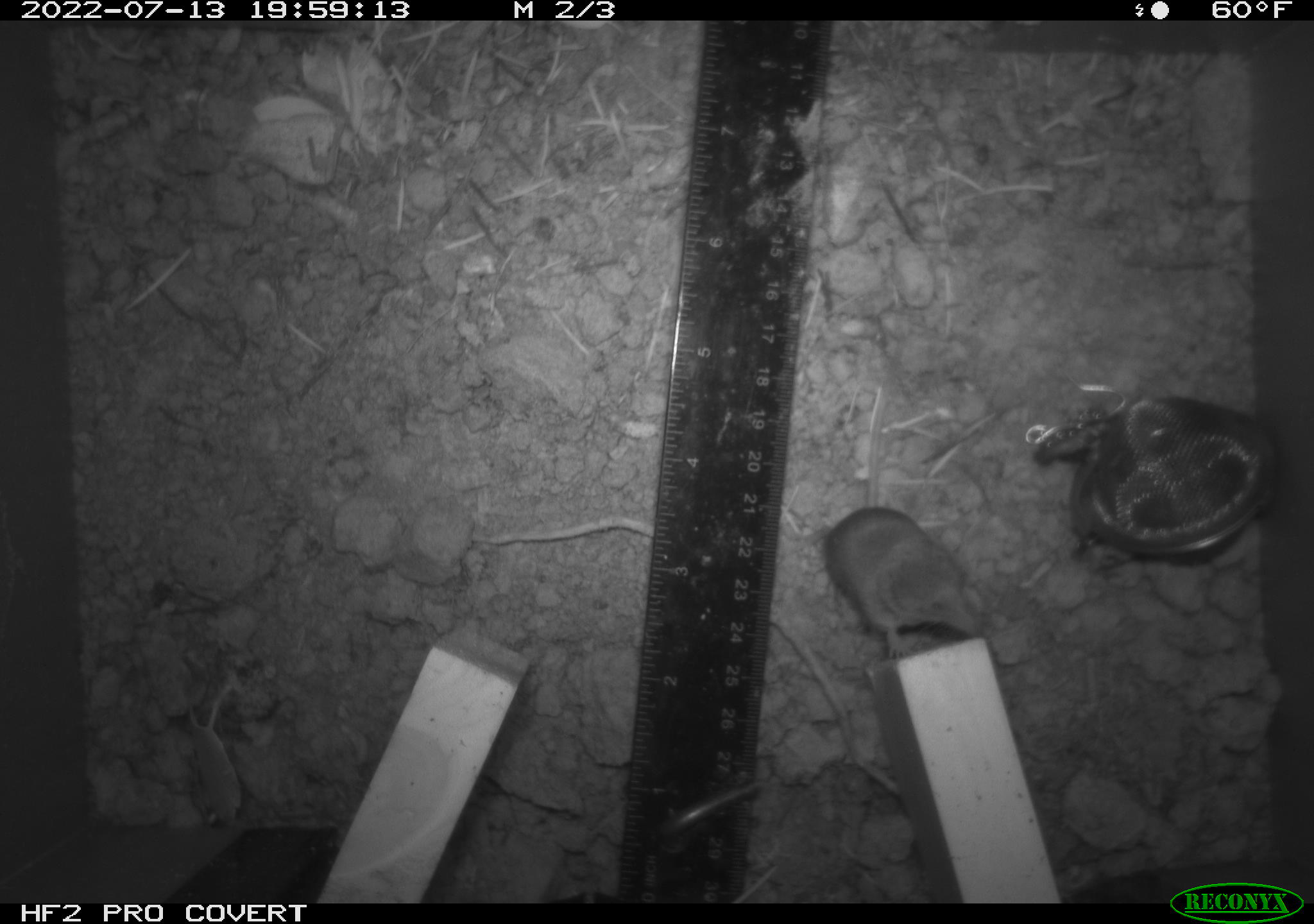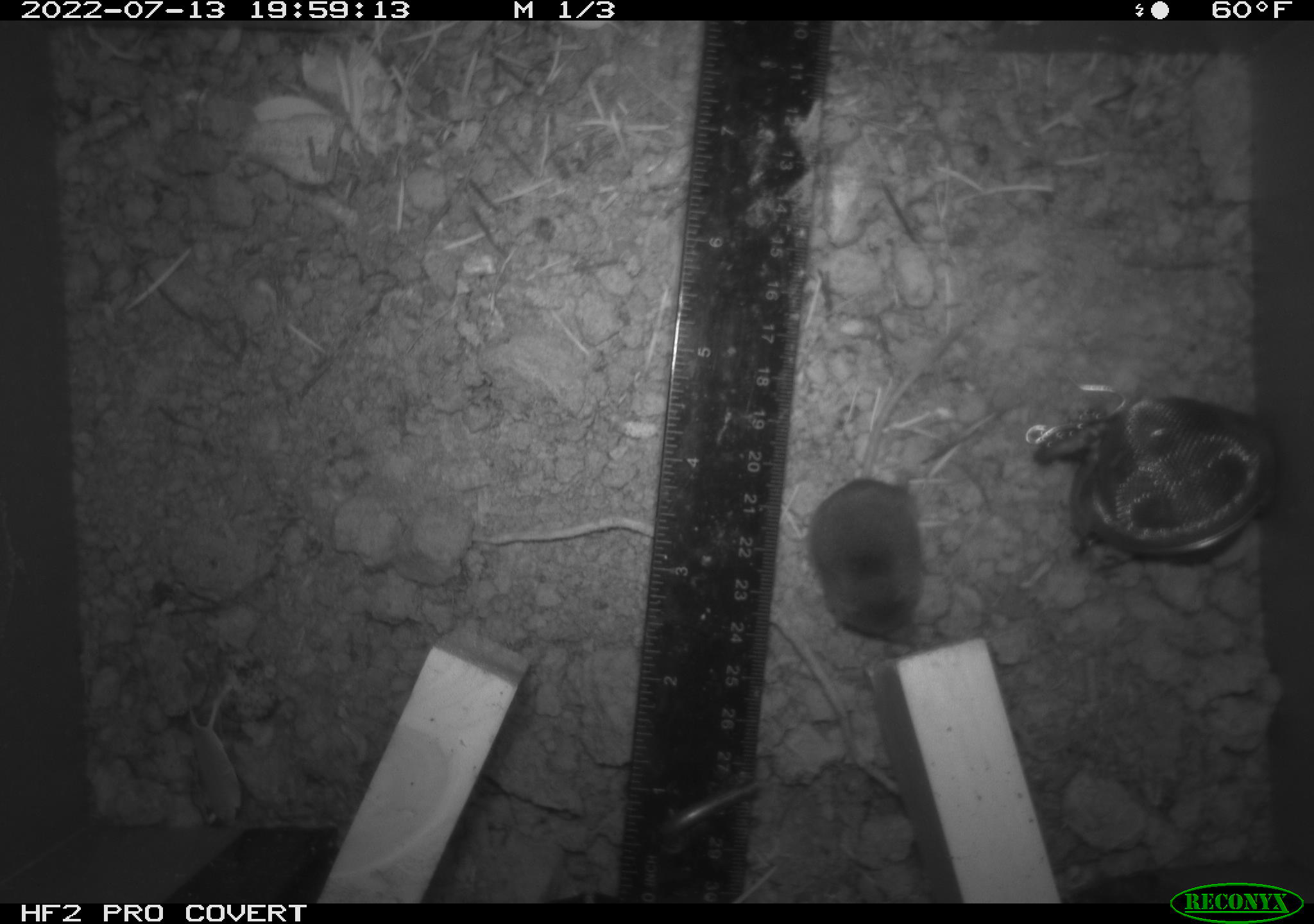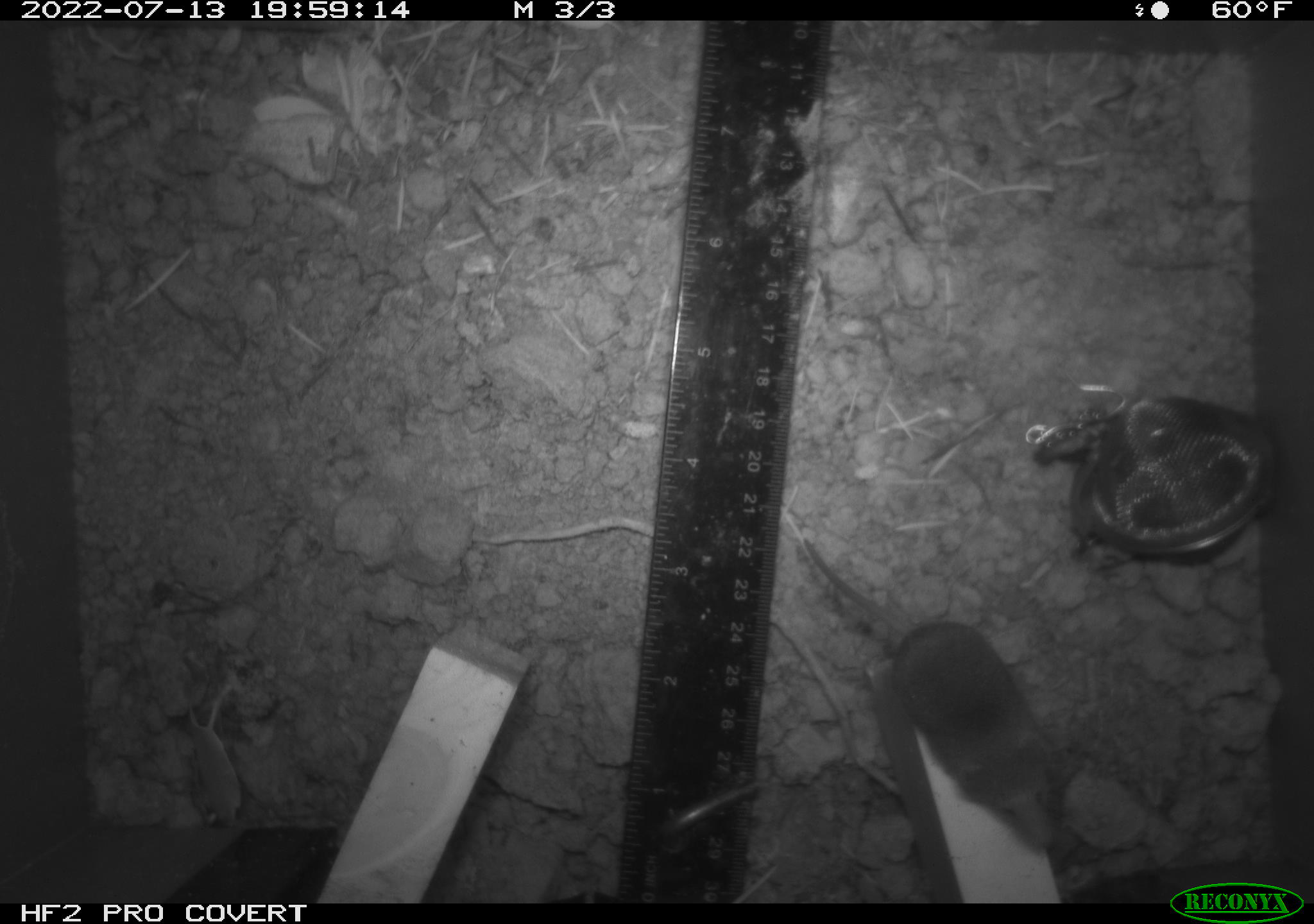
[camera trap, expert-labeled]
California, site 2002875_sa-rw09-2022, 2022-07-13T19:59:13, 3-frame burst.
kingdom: Animalia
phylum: Chordata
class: Mammalia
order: Eulipotyphla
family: Soricidae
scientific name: Soricidae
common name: shrews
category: soricidae family